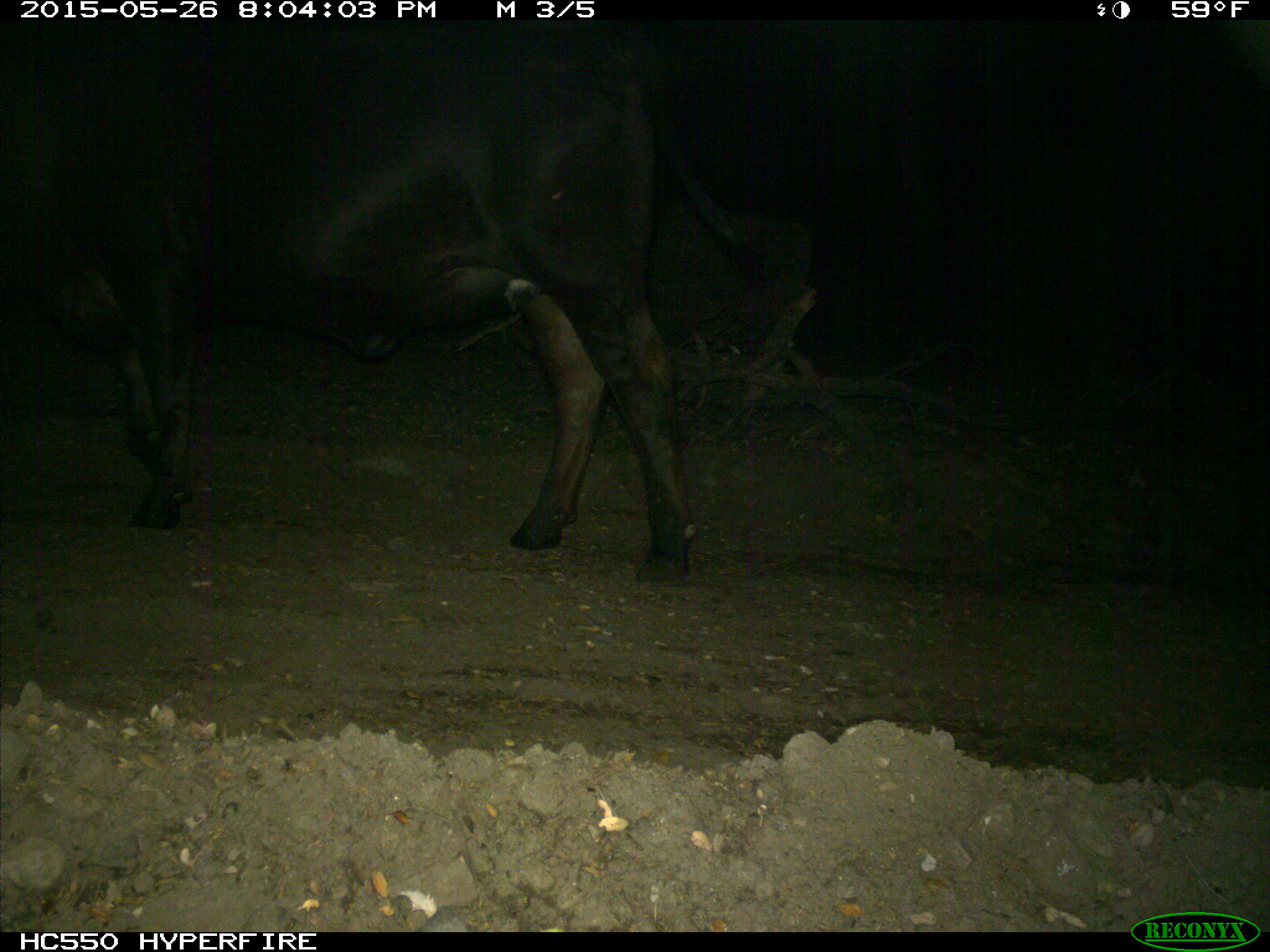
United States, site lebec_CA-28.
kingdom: Animalia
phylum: Chordata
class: Mammalia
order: Artiodactyla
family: Bovidae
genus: Bos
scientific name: Bos taurus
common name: domestic cow